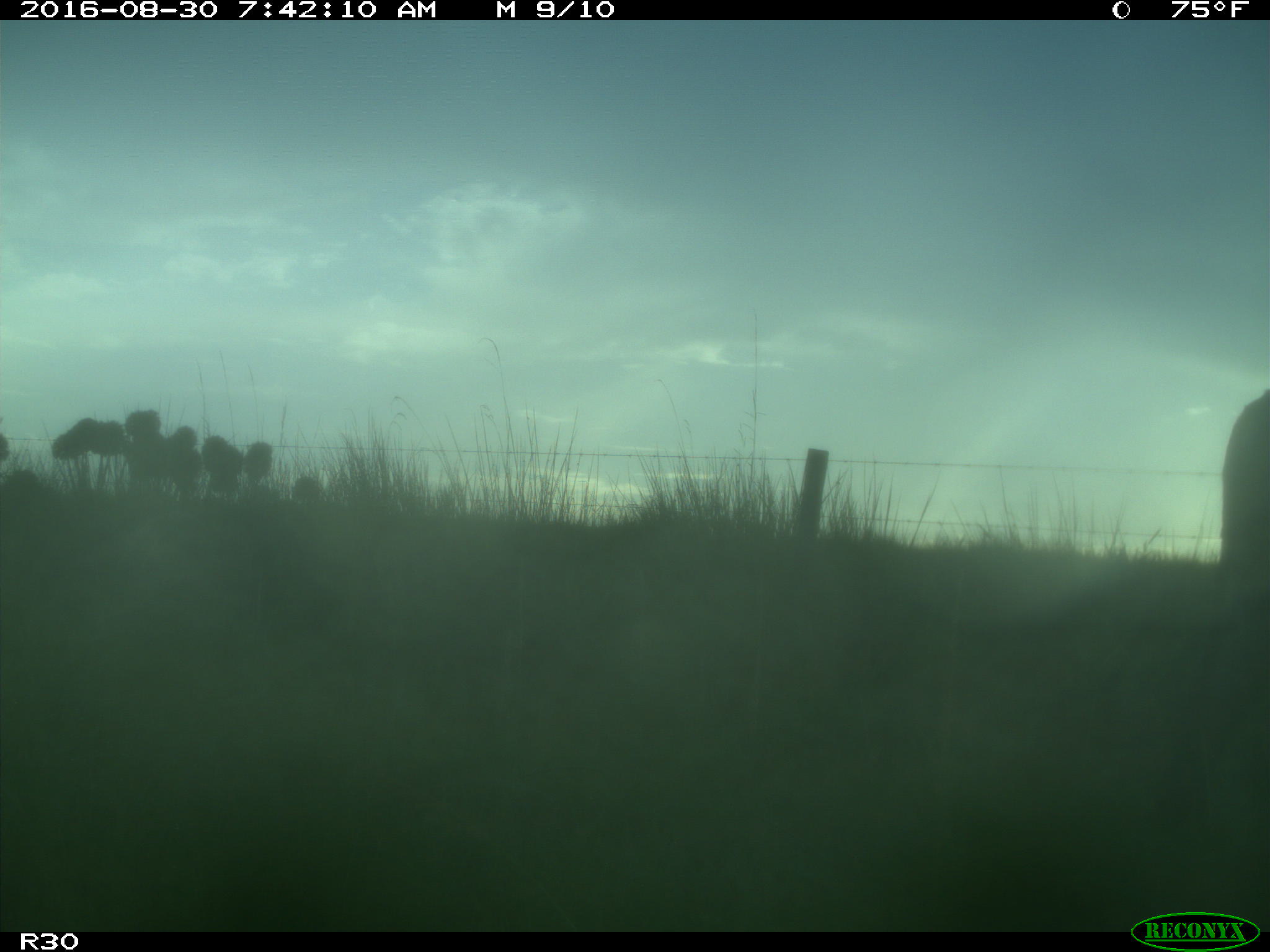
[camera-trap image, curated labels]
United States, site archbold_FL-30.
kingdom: Animalia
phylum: Chordata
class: Mammalia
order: Artiodactyla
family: Bovidae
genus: Bos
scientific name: Bos taurus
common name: domestic cow